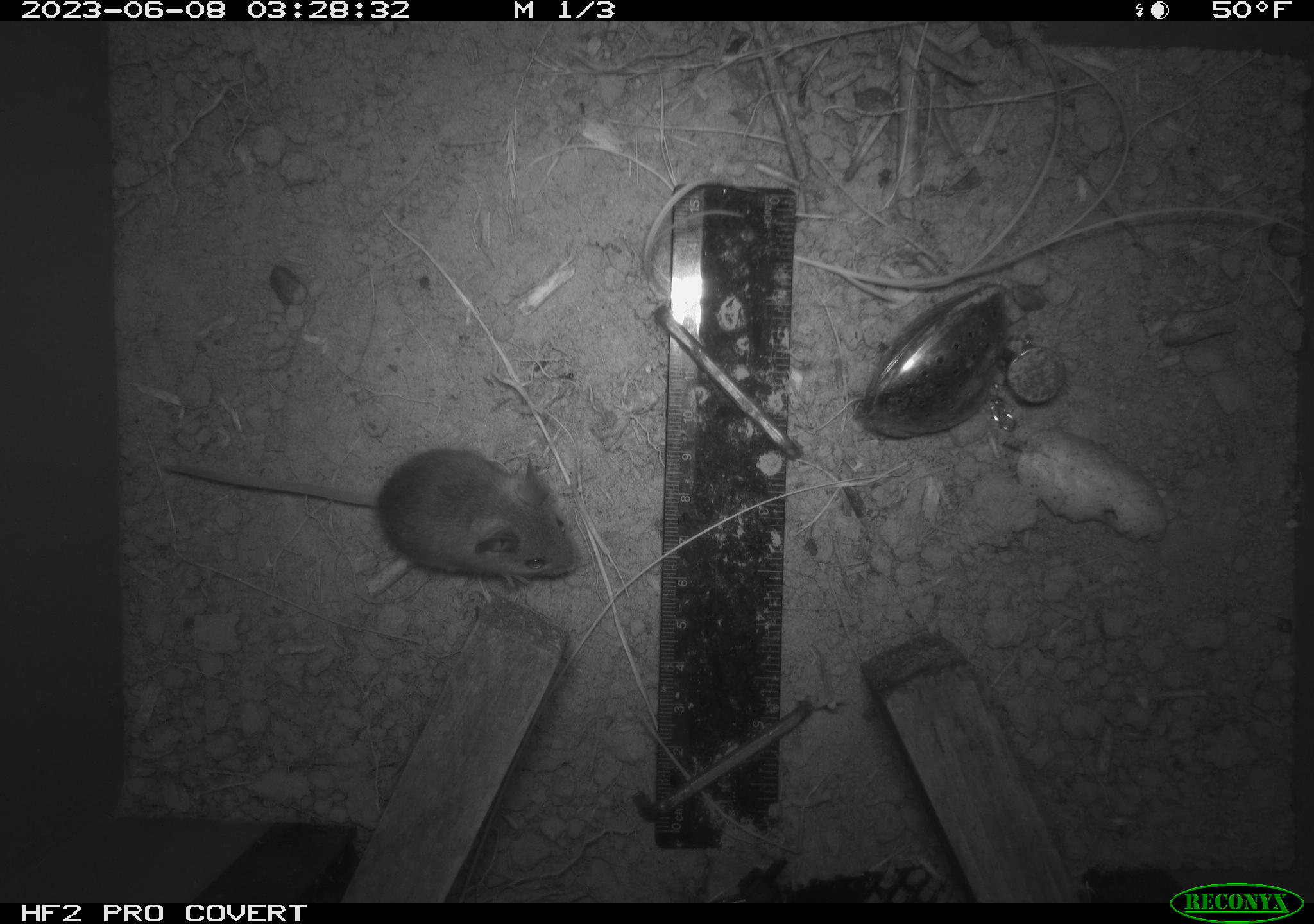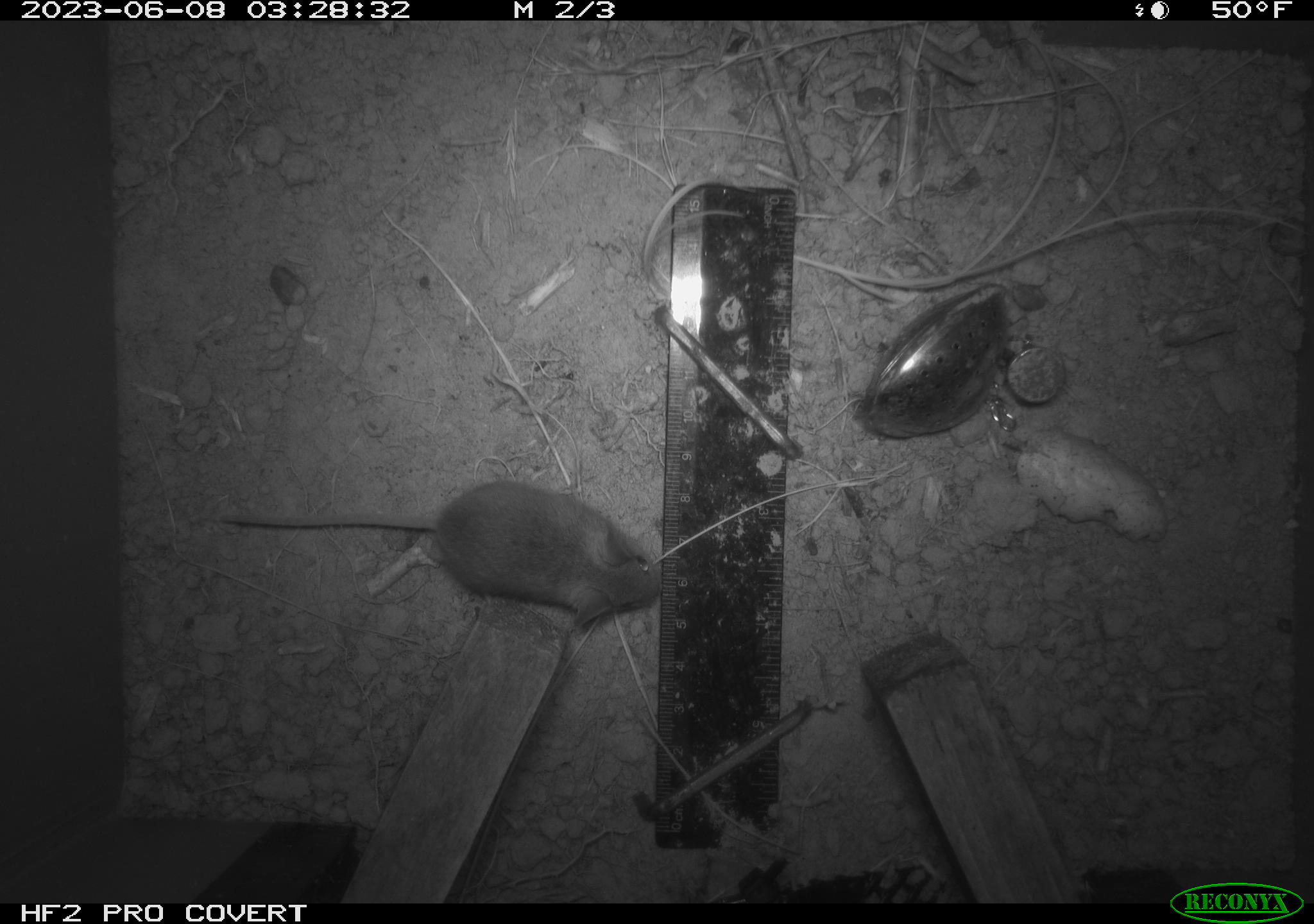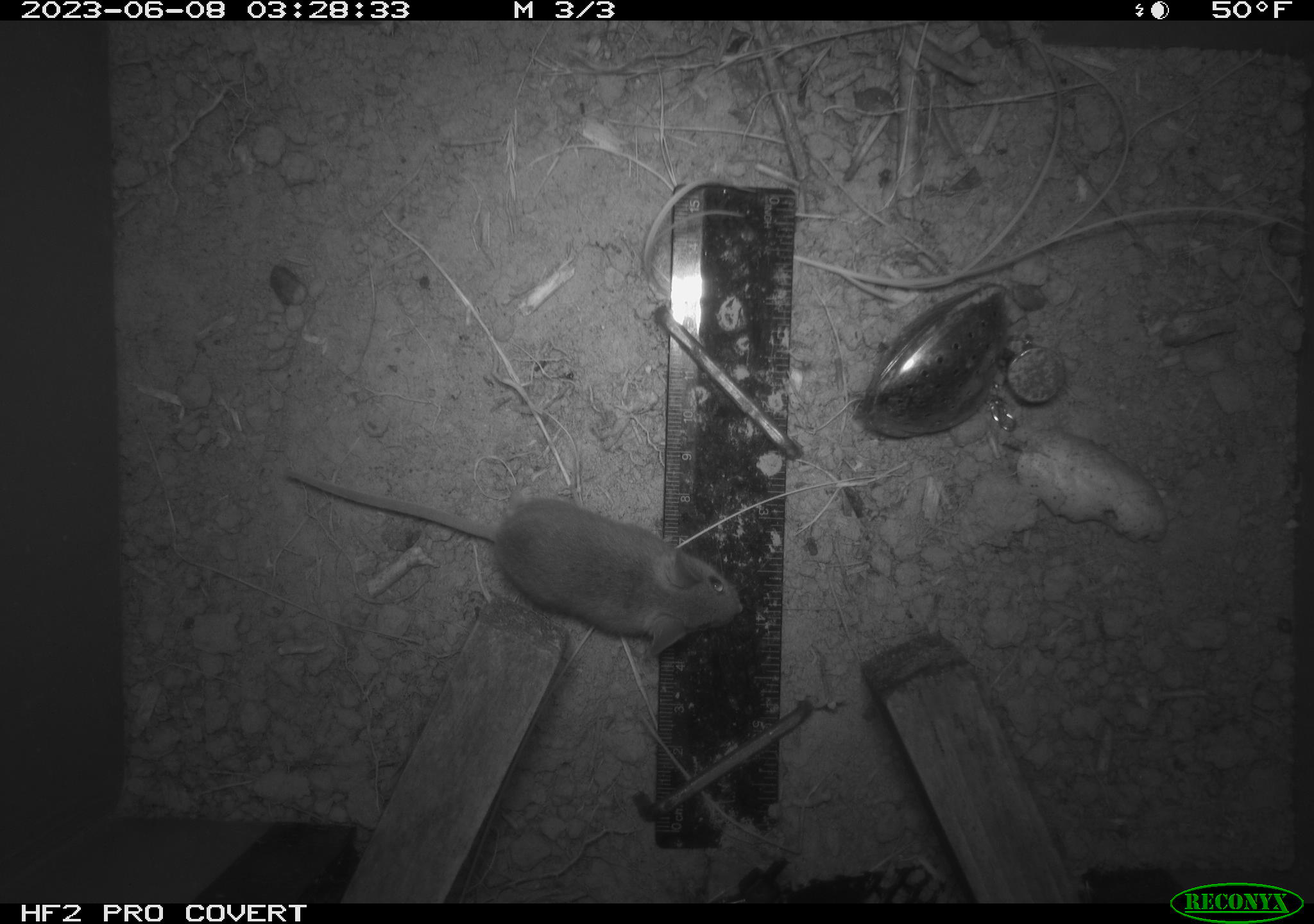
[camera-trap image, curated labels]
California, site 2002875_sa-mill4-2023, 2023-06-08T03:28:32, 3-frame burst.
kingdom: Animalia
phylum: Chordata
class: Mammalia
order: Rodentia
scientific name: Rodentia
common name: mouse species